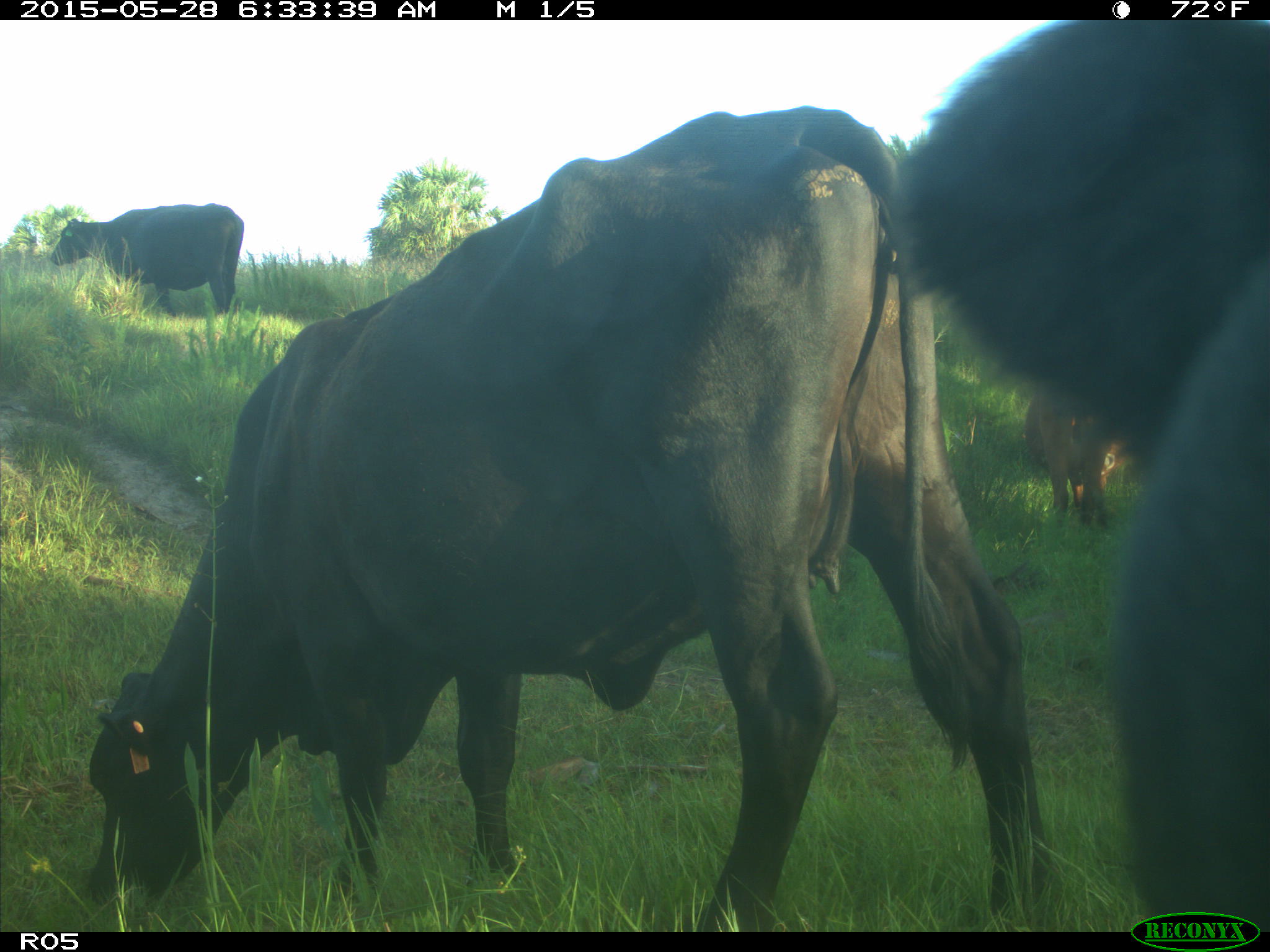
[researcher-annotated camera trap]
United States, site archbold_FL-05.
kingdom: Animalia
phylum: Chordata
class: Mammalia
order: Artiodactyla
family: Bovidae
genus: Bos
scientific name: Bos taurus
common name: domestic cow